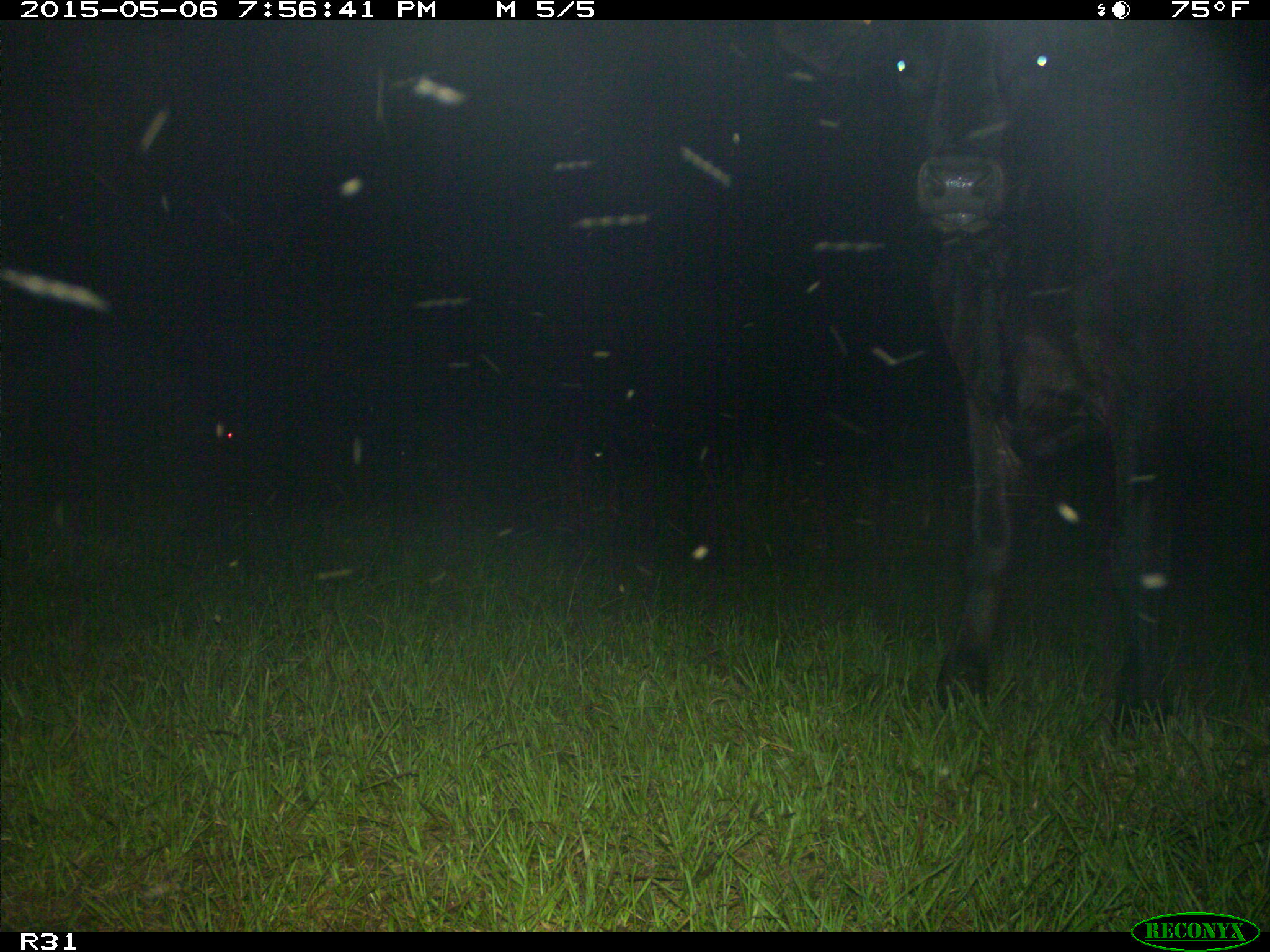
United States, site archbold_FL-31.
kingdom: Animalia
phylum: Chordata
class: Mammalia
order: Artiodactyla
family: Bovidae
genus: Bos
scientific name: Bos taurus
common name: domestic cow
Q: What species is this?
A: Bos taurus (domestic cow).